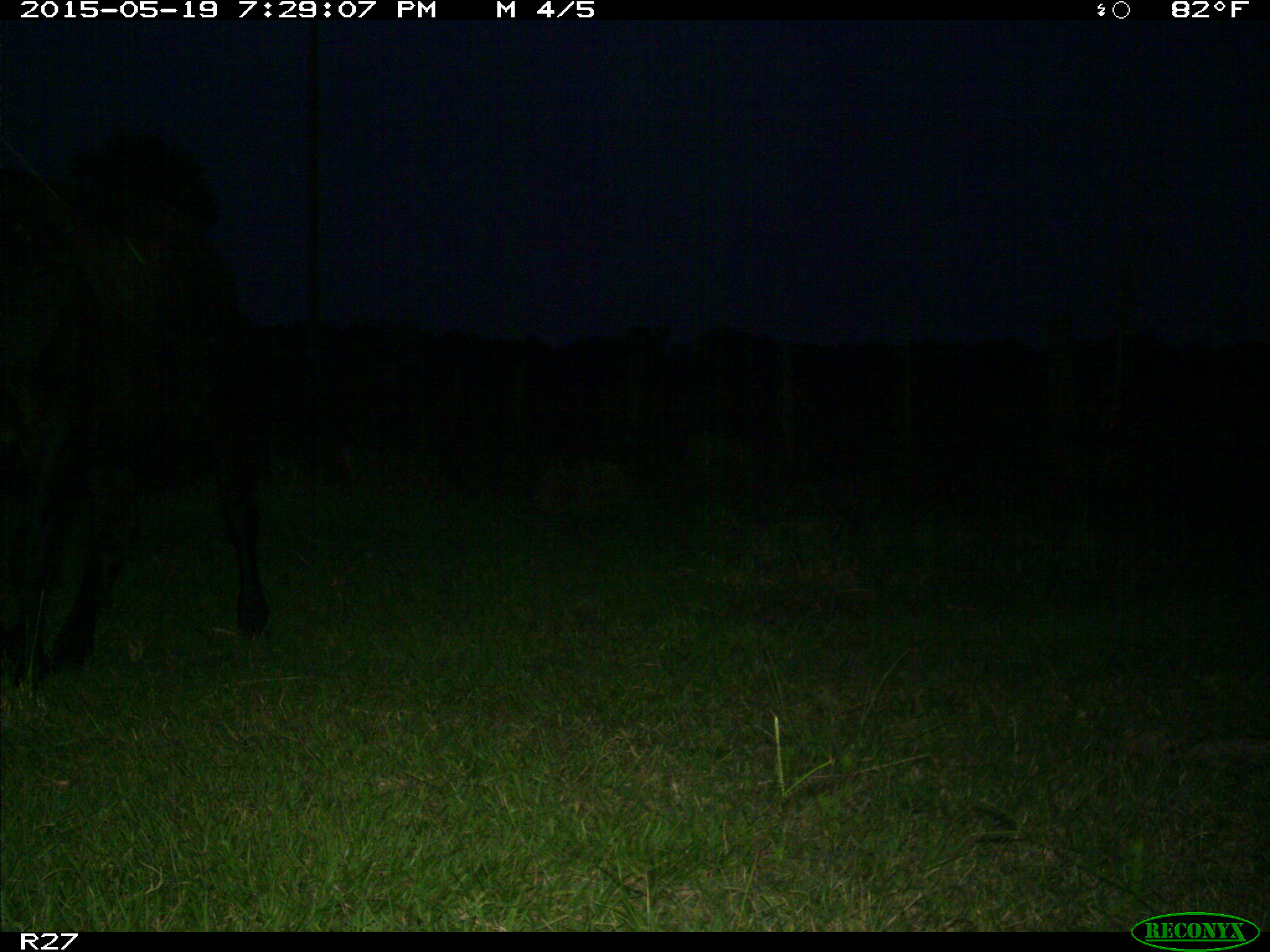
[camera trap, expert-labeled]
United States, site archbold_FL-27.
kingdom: Animalia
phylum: Chordata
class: Mammalia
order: Artiodactyla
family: Bovidae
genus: Bos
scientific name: Bos taurus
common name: domestic cow